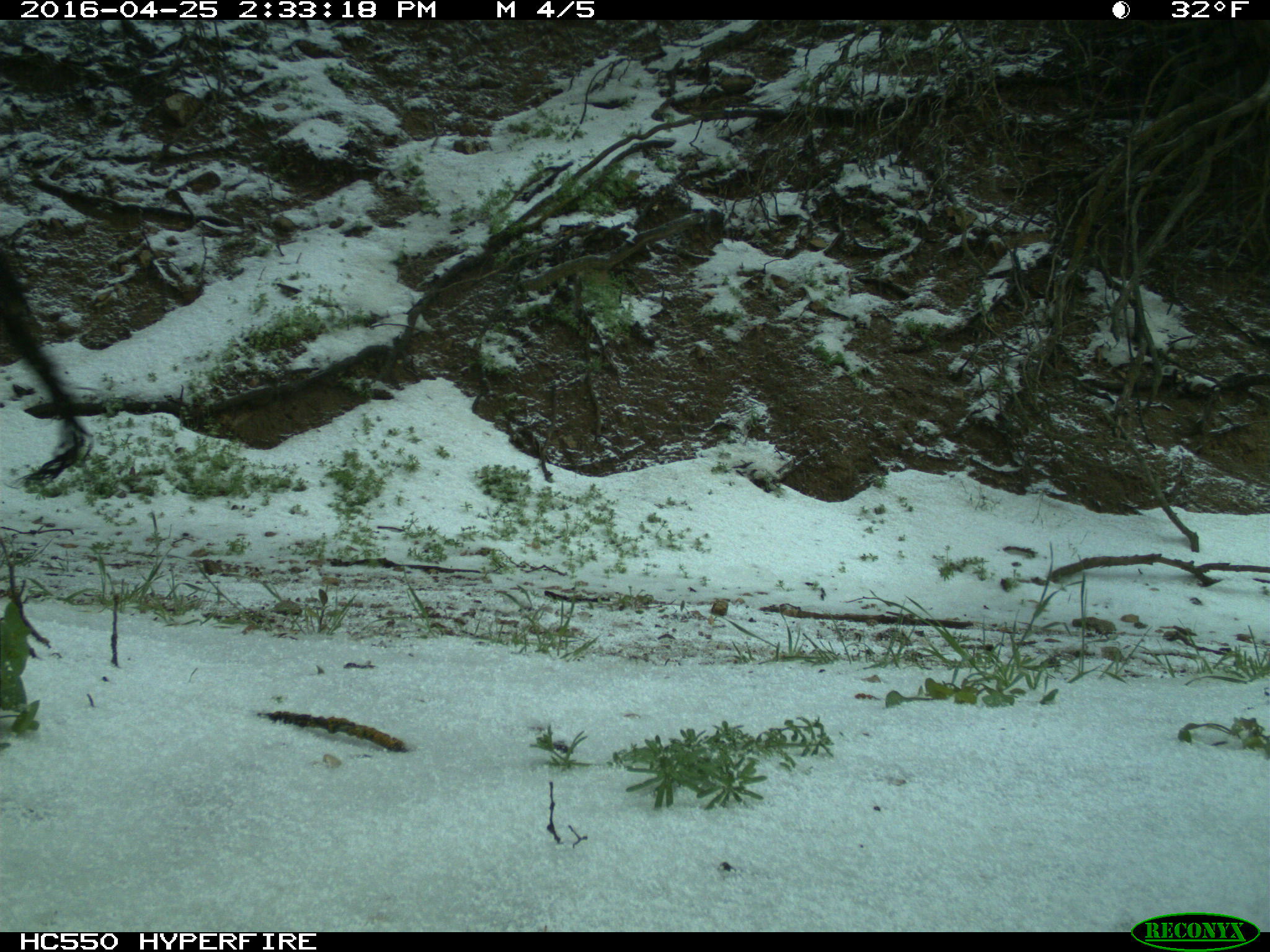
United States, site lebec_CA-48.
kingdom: Animalia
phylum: Chordata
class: Mammalia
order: Artiodactyla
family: Bovidae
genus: Bos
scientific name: Bos taurus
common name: domestic cow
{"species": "Bos taurus (domestic cow)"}